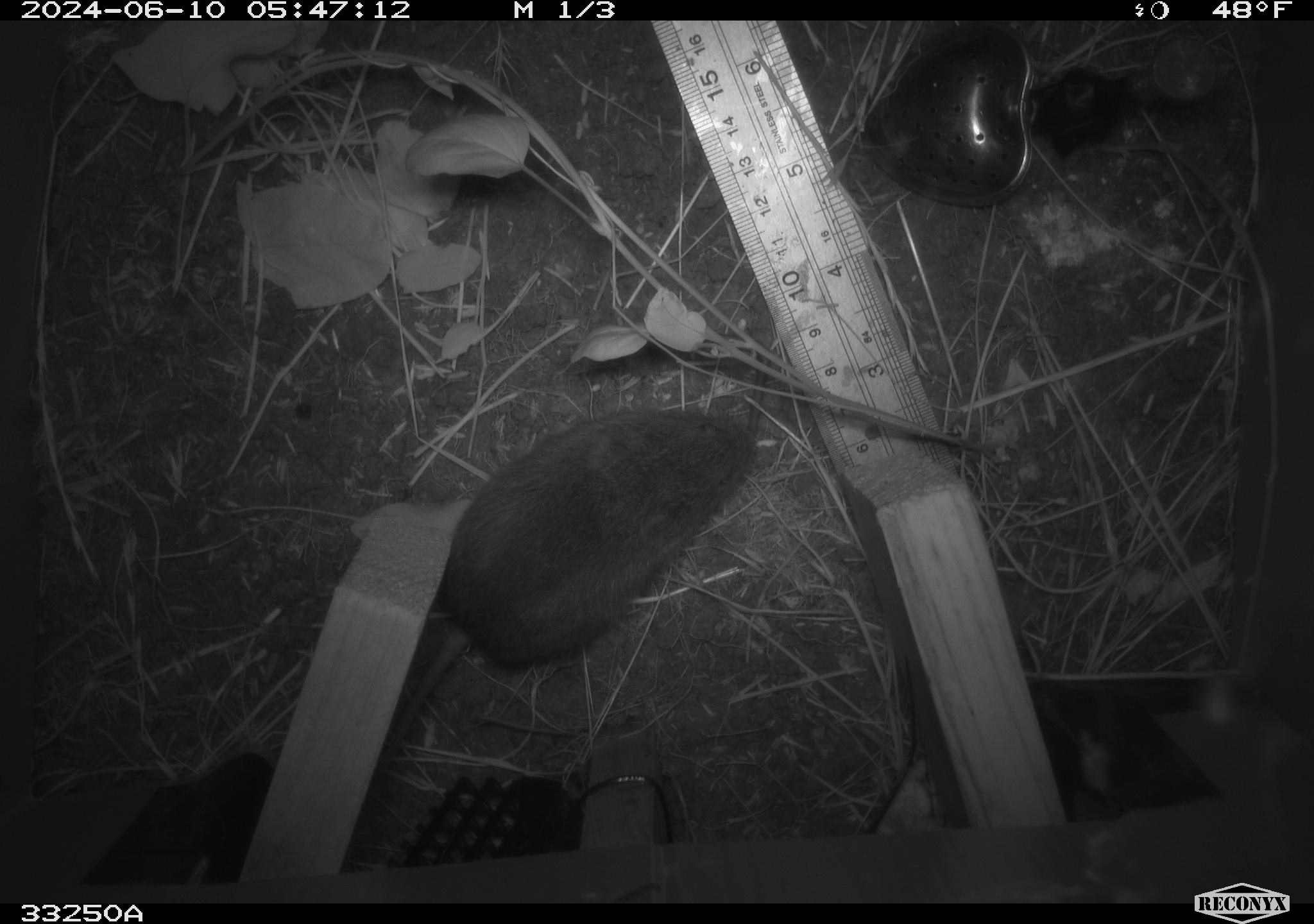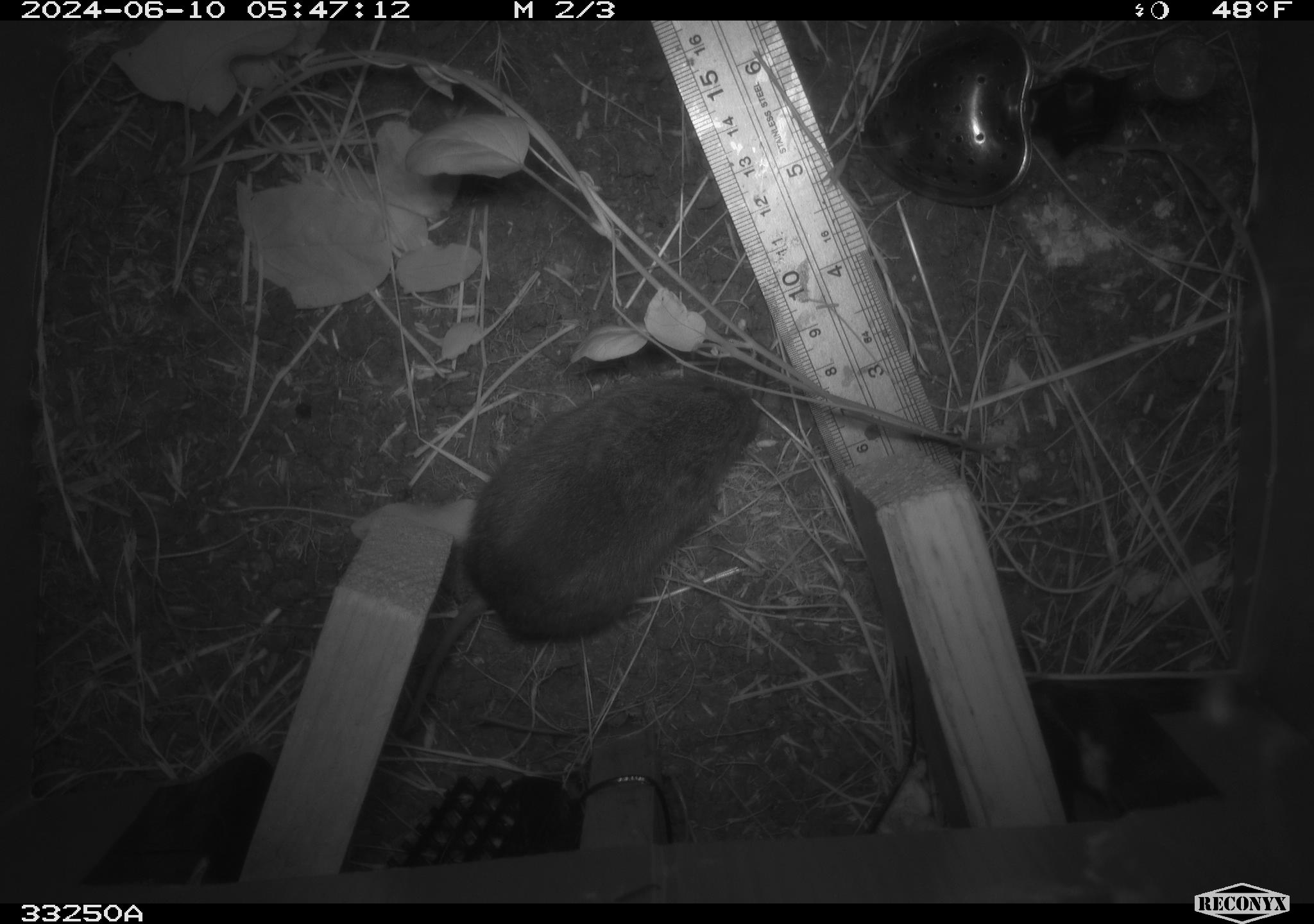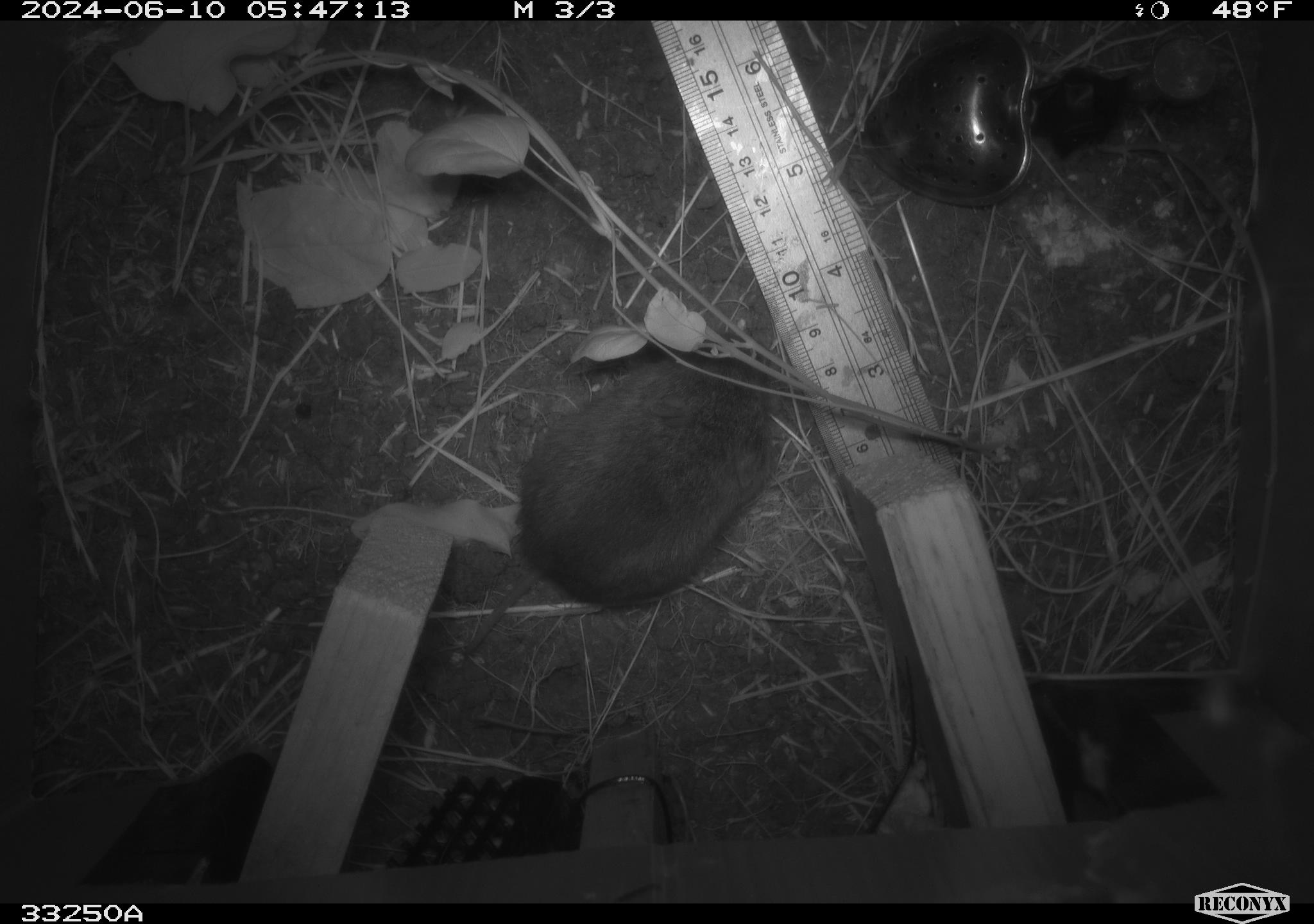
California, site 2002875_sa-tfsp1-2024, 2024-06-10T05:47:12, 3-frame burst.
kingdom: Animalia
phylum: Chordata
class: Mammalia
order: Rodentia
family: Cricetidae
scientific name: Arvicolinae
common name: voles, lemmings, and muskrats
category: arvicolinae subfamily